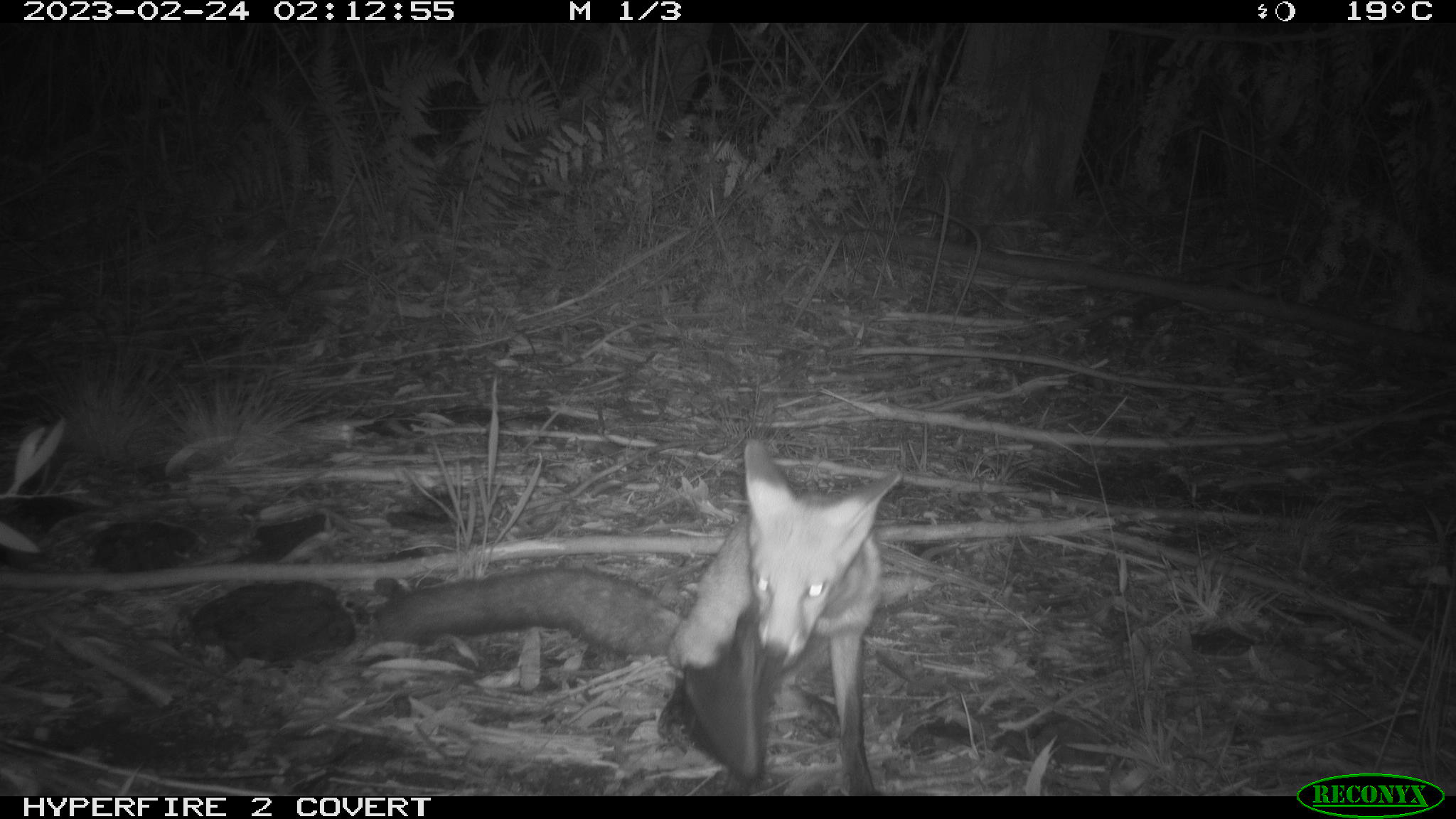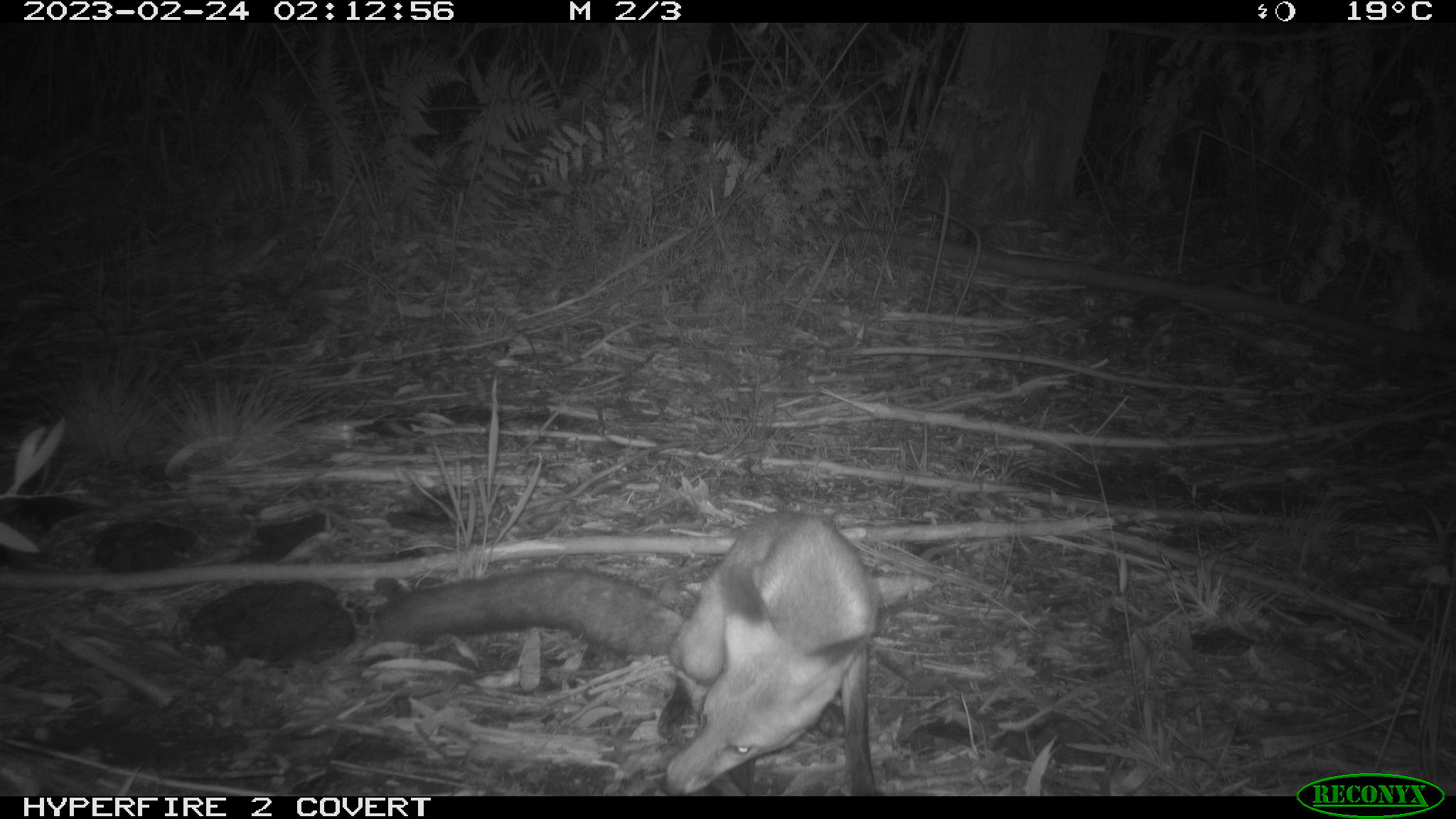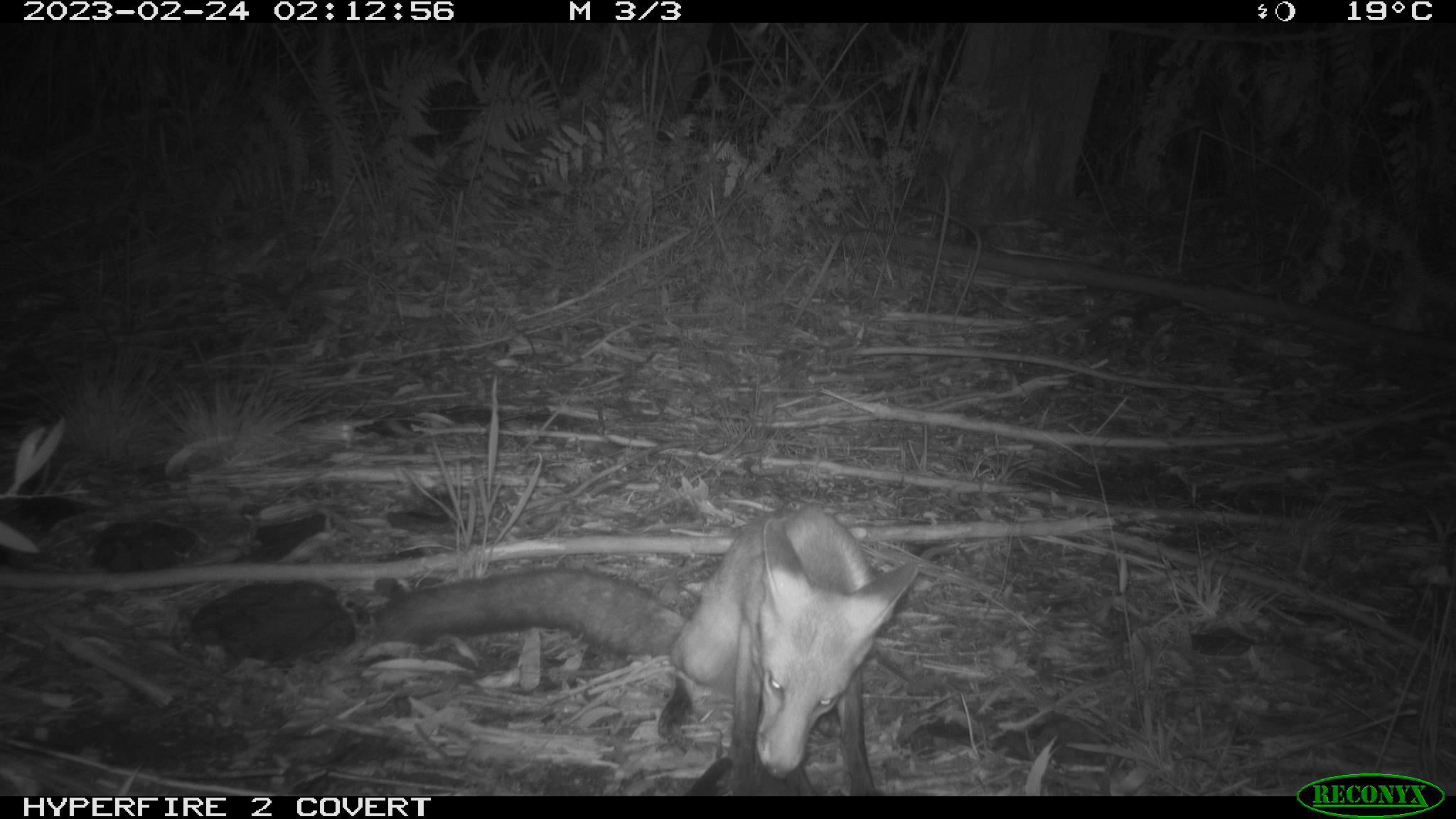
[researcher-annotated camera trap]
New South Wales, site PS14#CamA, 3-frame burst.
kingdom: Animalia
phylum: Chordata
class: Mammalia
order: Carnivora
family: Canidae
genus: Vulpes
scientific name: Vulpes vulpes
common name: red fox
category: fox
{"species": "fox (red fox) (Vulpes vulpes)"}